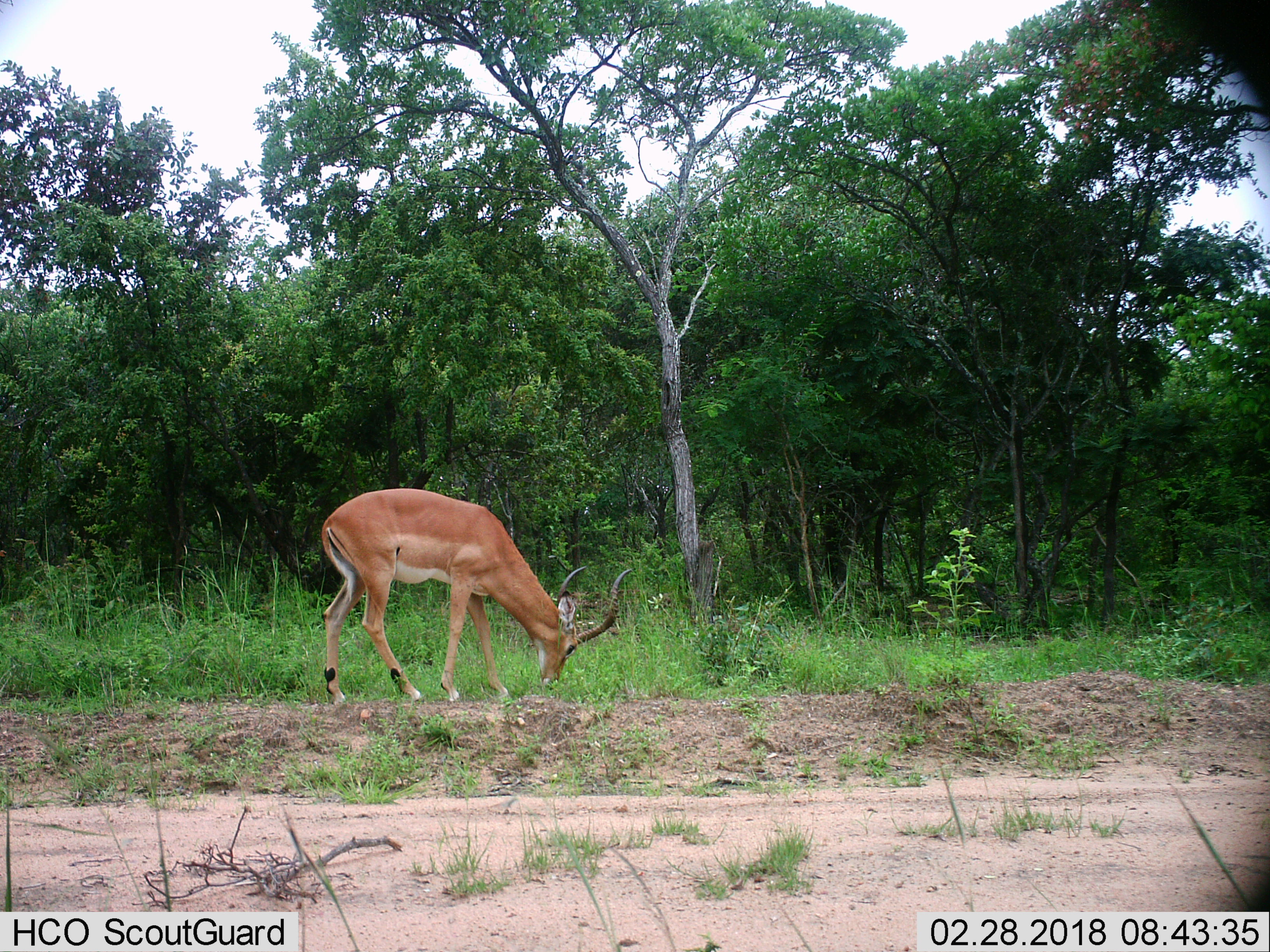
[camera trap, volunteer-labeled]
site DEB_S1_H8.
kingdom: Animalia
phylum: Chordata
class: Mammalia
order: Artiodactyla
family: Bovidae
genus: Aepyceros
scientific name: Aepyceros melampus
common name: impala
Impala (Aepyceros melampus), count 1. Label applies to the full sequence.